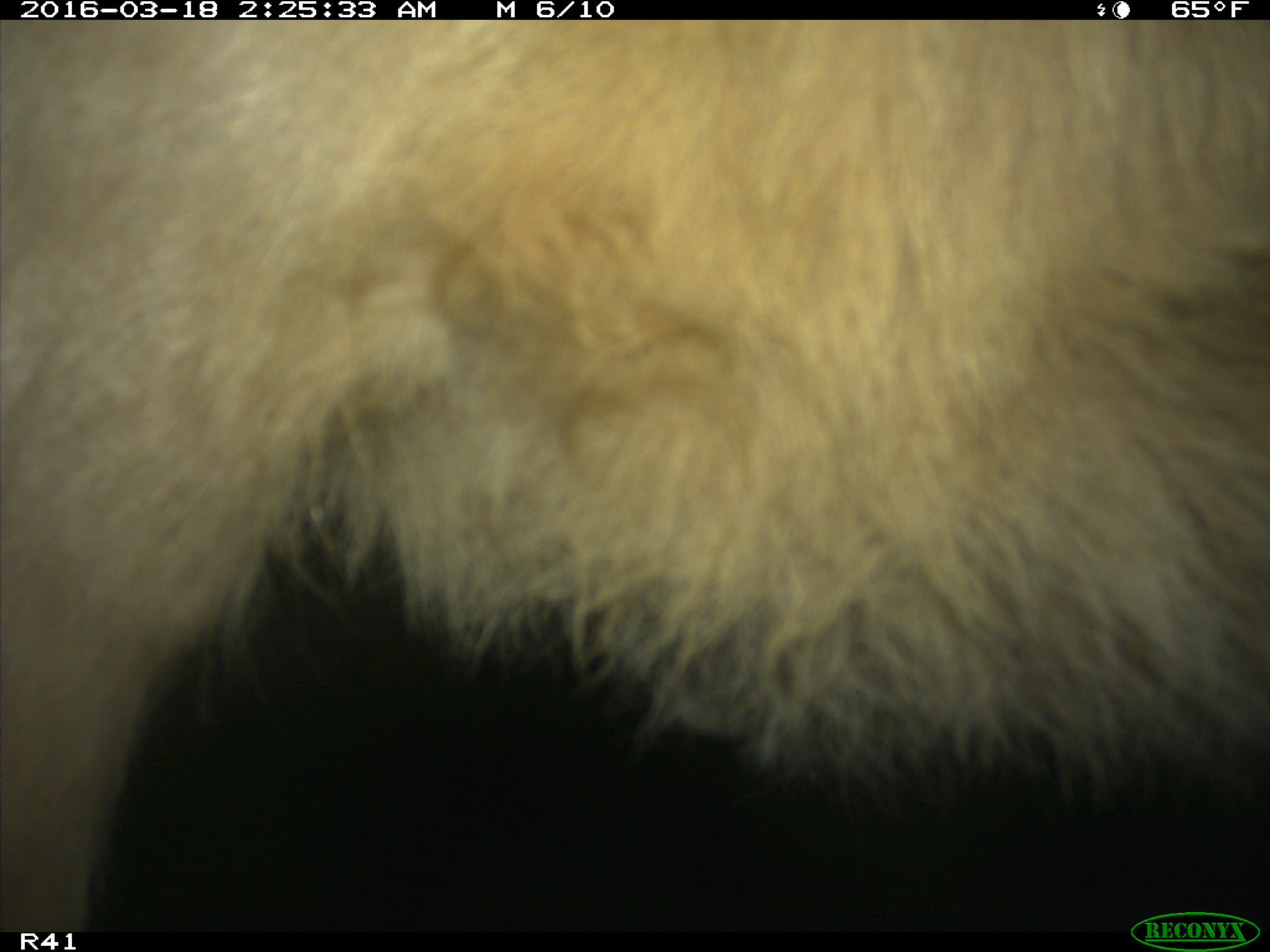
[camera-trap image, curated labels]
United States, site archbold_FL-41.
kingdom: Animalia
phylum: Chordata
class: Mammalia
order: Artiodactyla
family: Bovidae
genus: Bos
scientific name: Bos taurus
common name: domestic cow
Bos taurus (domestic cow).